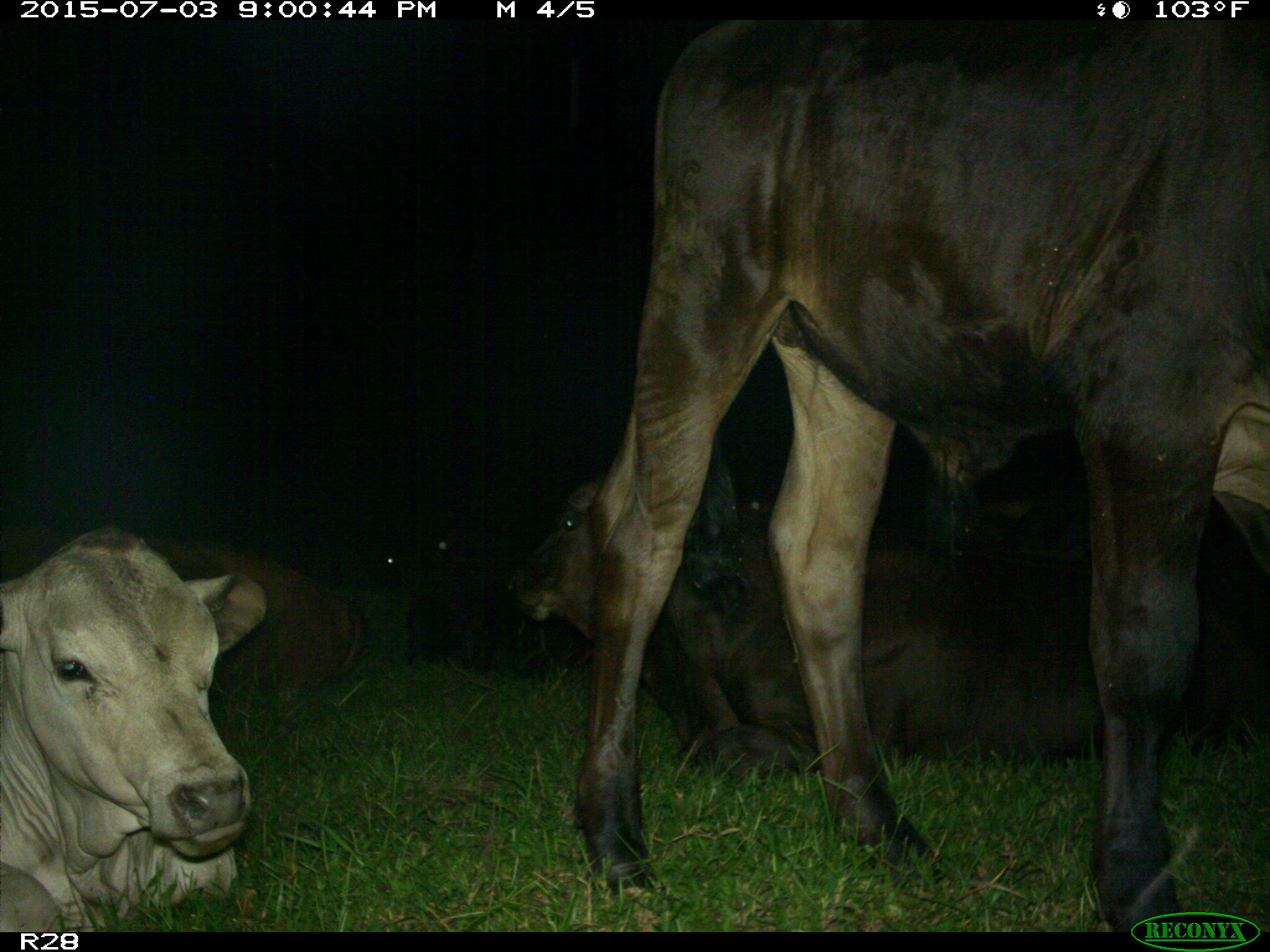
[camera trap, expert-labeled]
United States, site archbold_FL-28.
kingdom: Animalia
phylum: Chordata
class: Mammalia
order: Artiodactyla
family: Bovidae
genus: Bos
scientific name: Bos taurus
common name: domestic cow